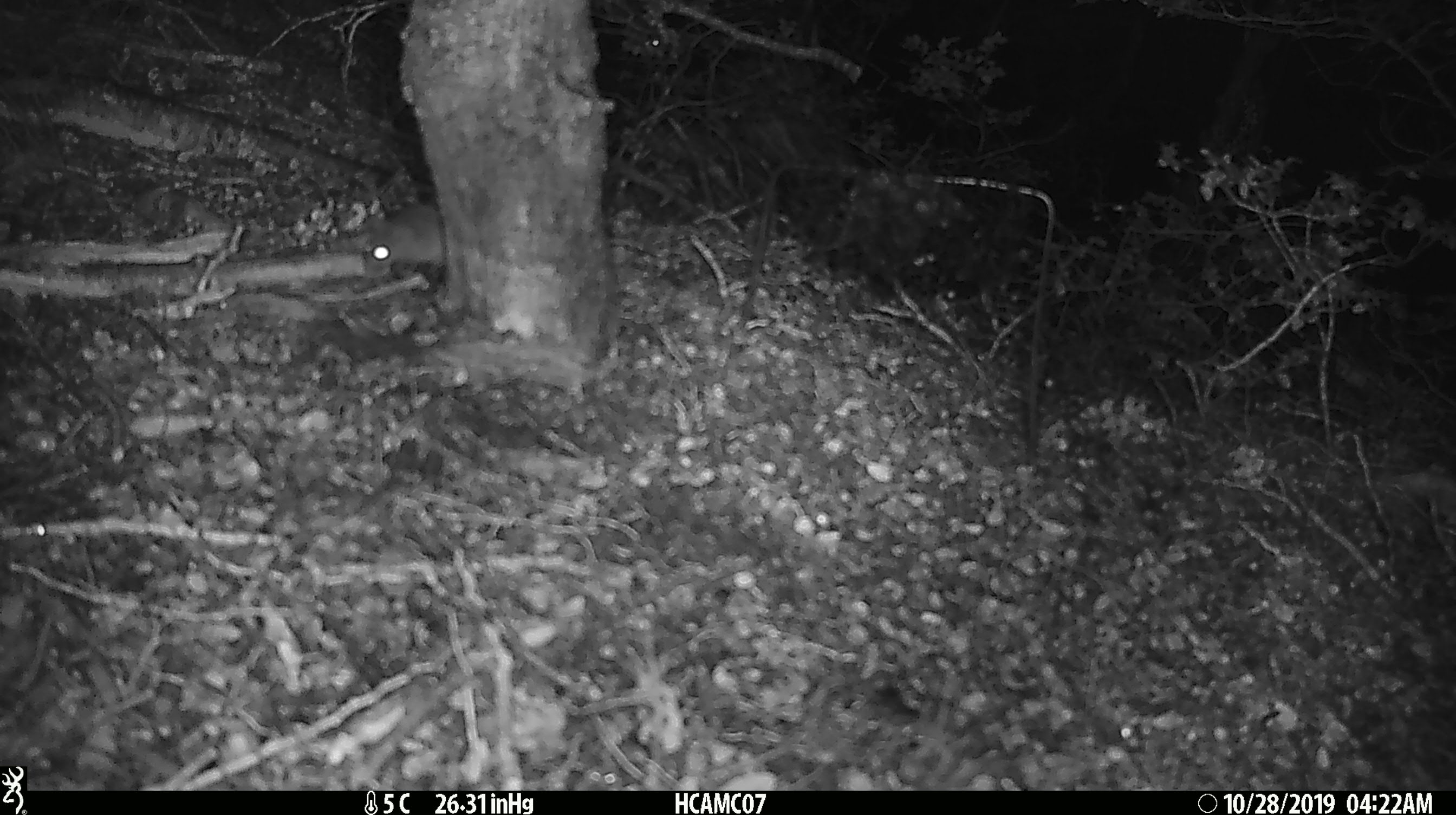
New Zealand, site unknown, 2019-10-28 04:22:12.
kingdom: Animalia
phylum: Chordata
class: Mammalia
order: Rodentia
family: Muridae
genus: Mus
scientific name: Mus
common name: mouse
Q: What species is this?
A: Mouse (Mus).